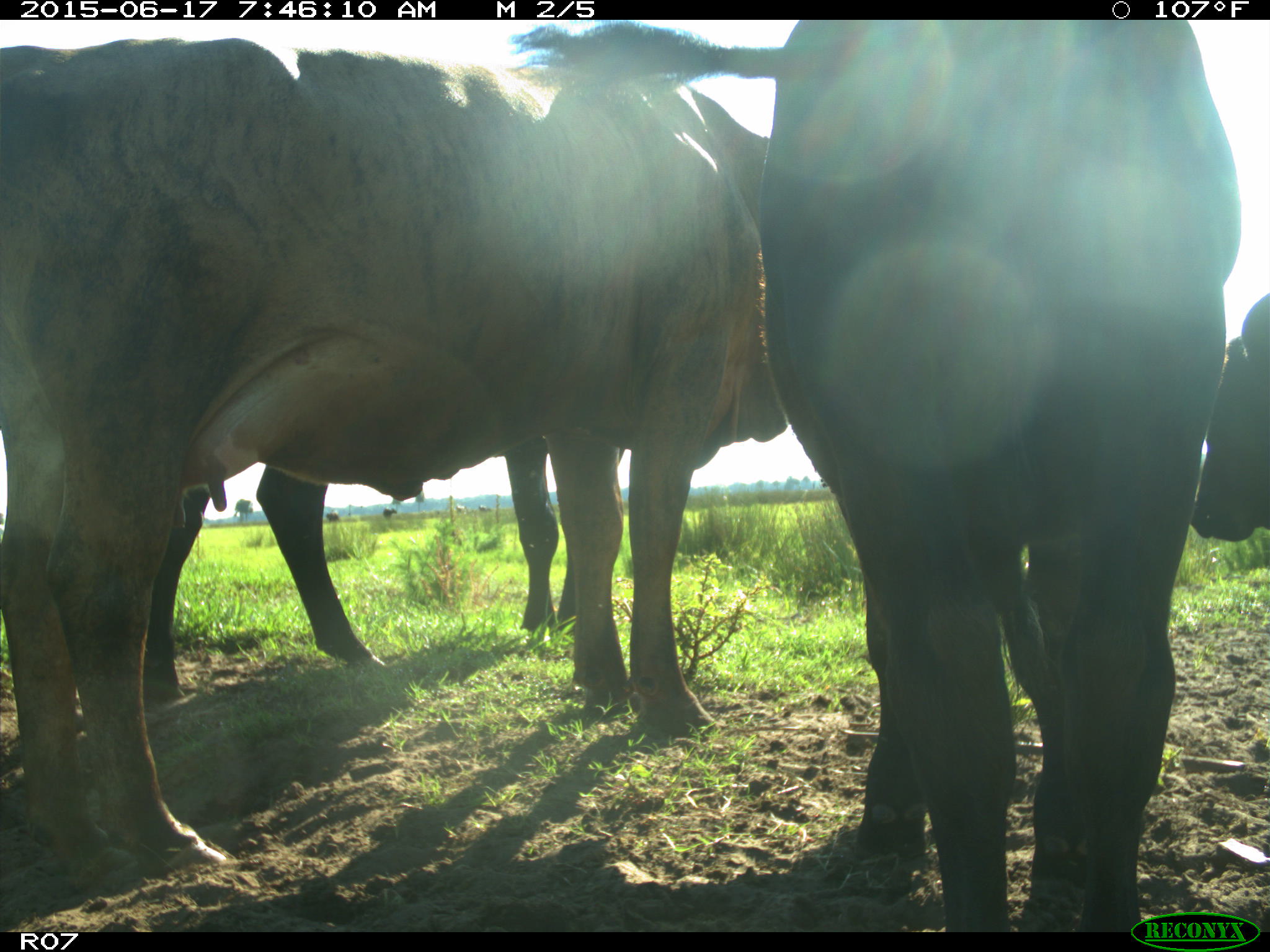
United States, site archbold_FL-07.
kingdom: Animalia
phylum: Chordata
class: Mammalia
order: Artiodactyla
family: Bovidae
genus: Bos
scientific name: Bos taurus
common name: domestic cow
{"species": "Bos taurus (domestic cow)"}